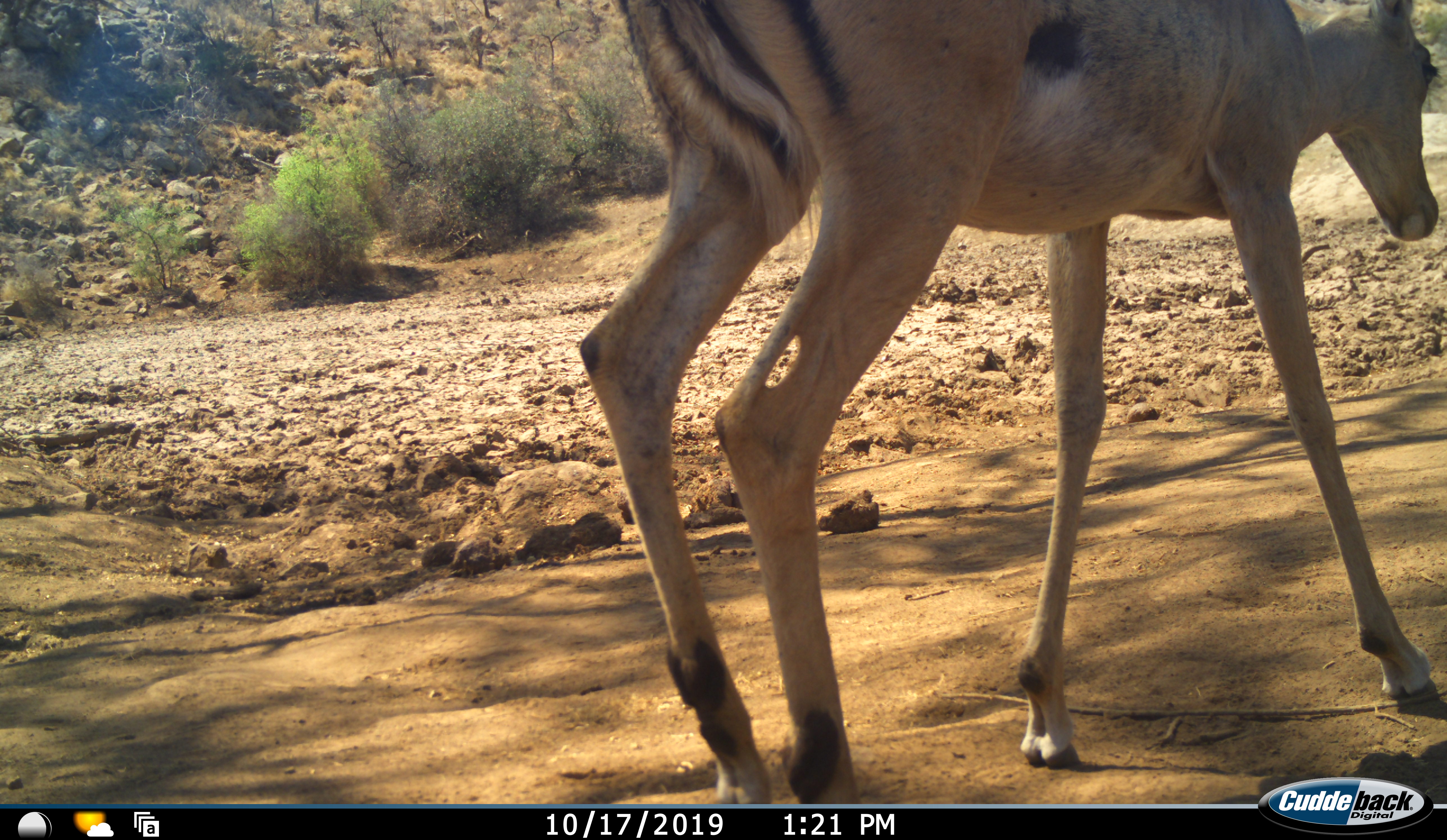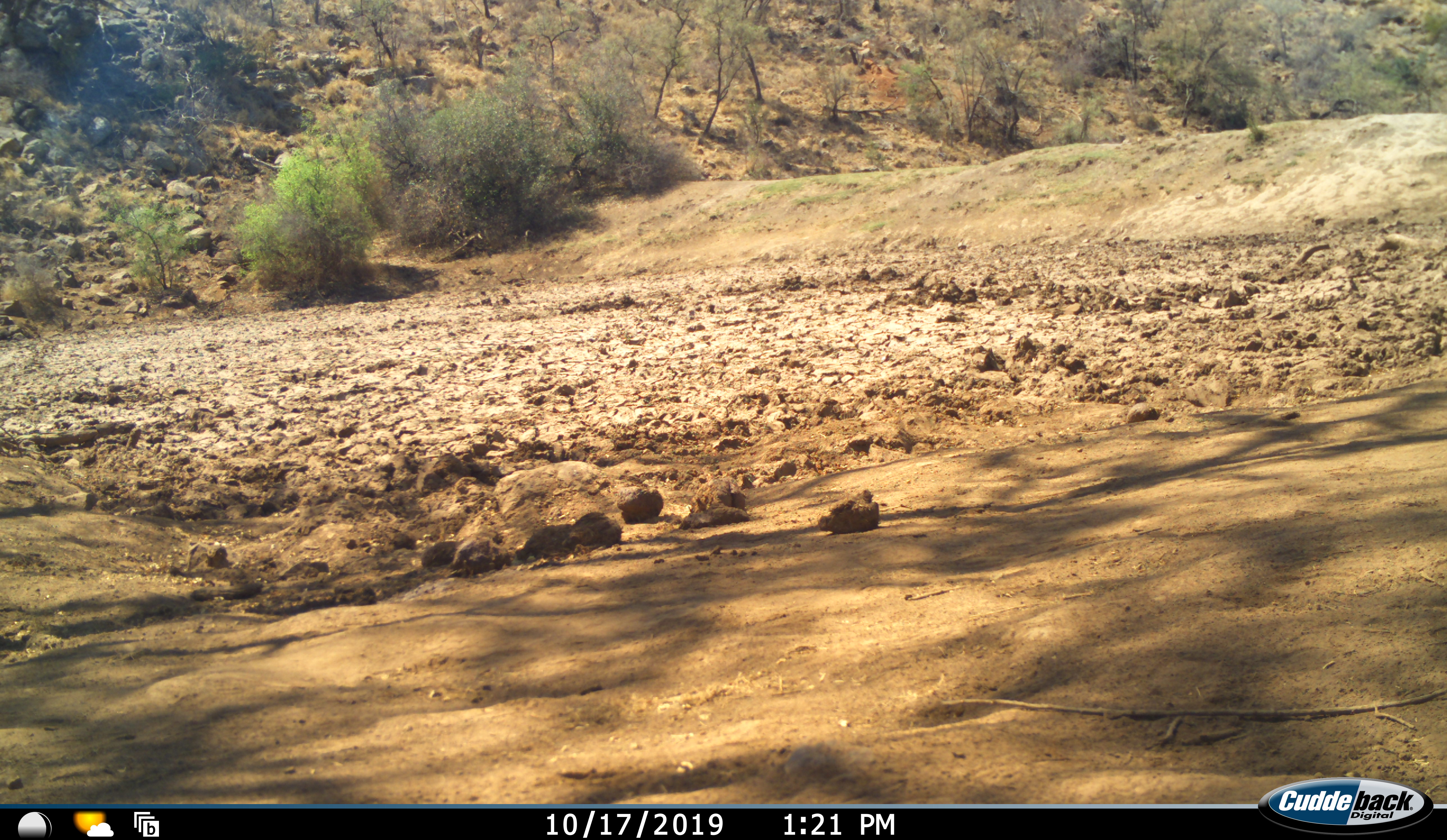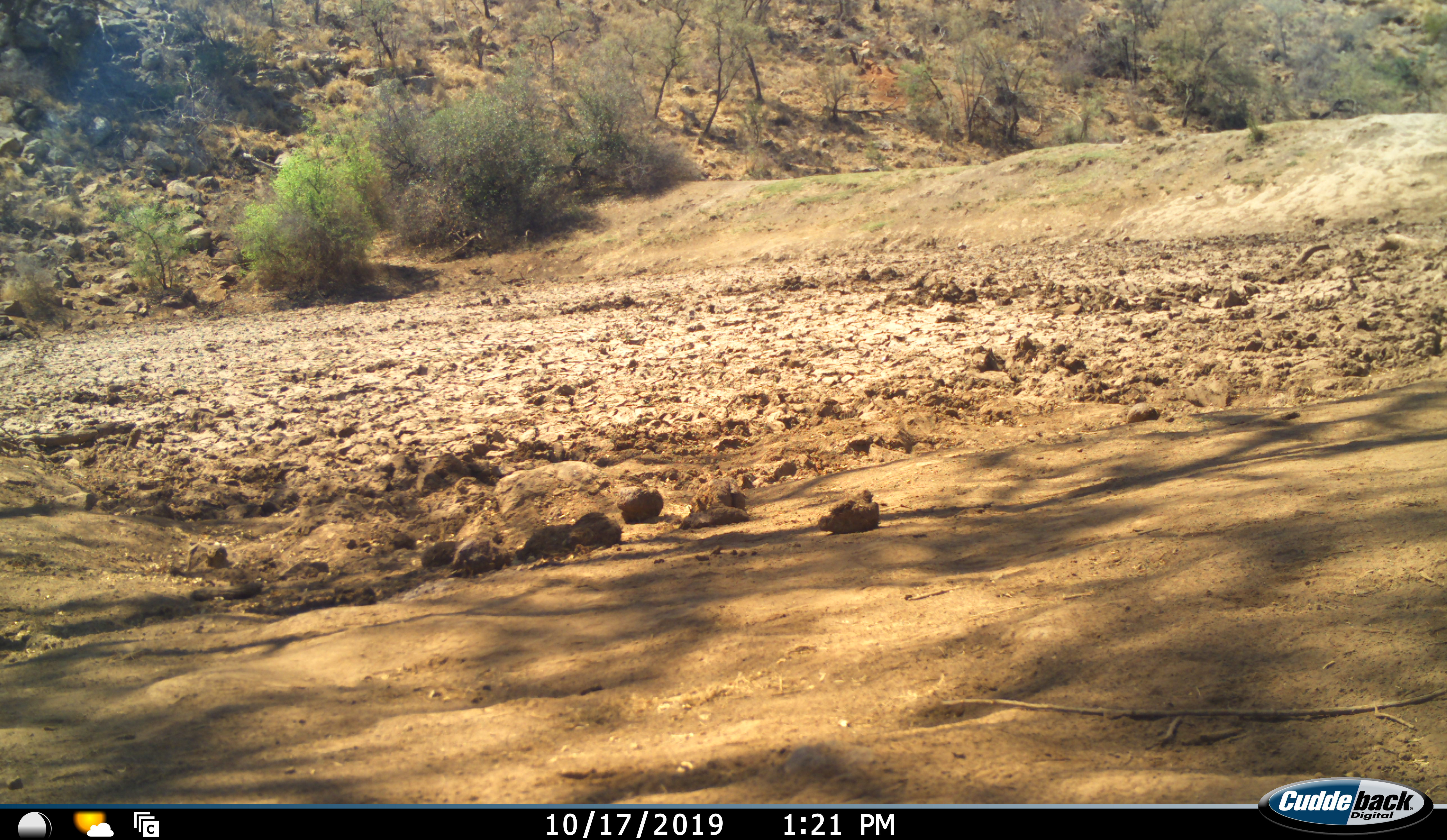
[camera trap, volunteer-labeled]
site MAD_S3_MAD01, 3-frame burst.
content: unidentified animal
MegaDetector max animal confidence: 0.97